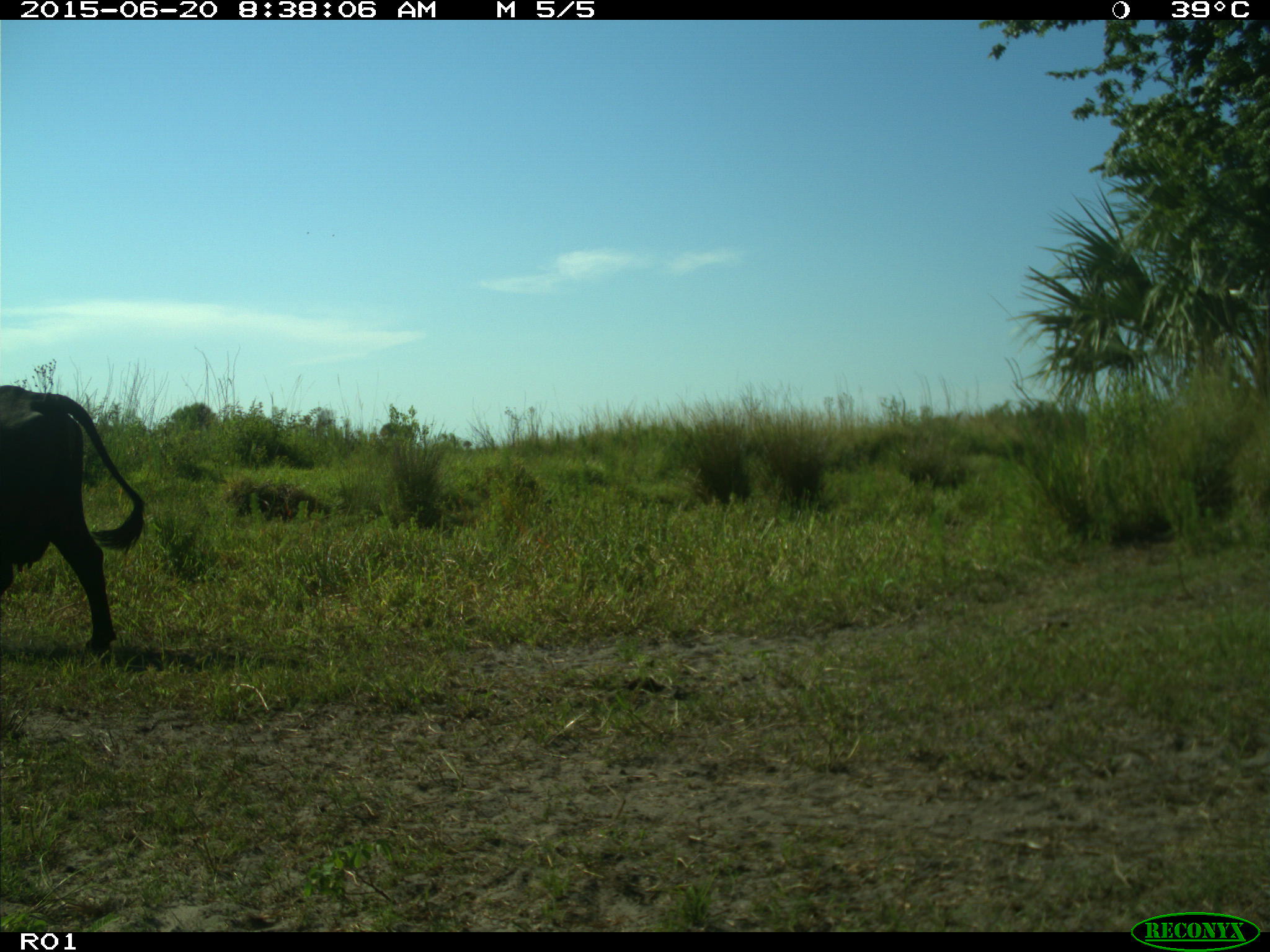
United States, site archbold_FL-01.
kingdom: Animalia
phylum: Chordata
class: Mammalia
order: Artiodactyla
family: Bovidae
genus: Bos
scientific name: Bos taurus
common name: domestic cow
Bos taurus (domestic cow).